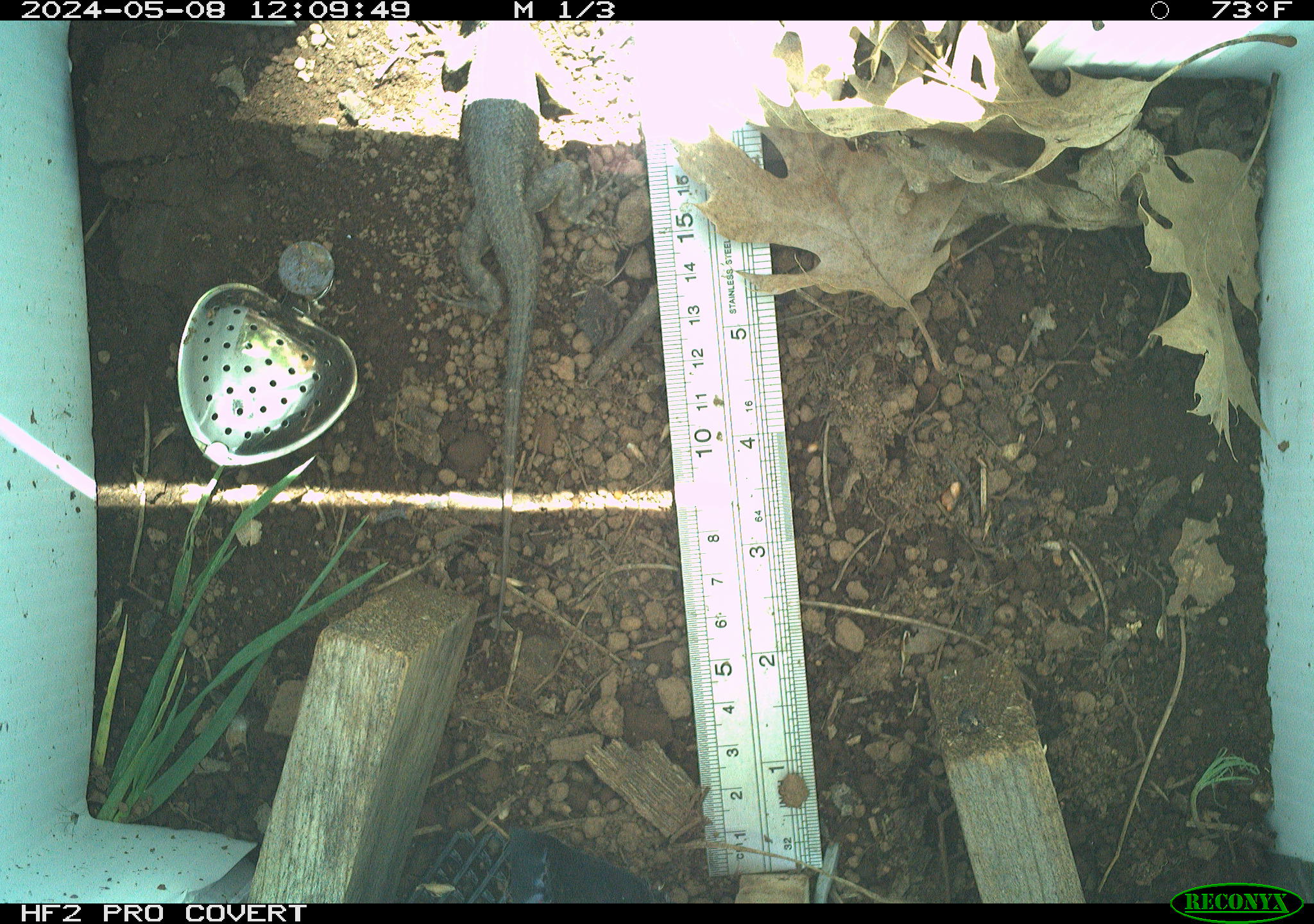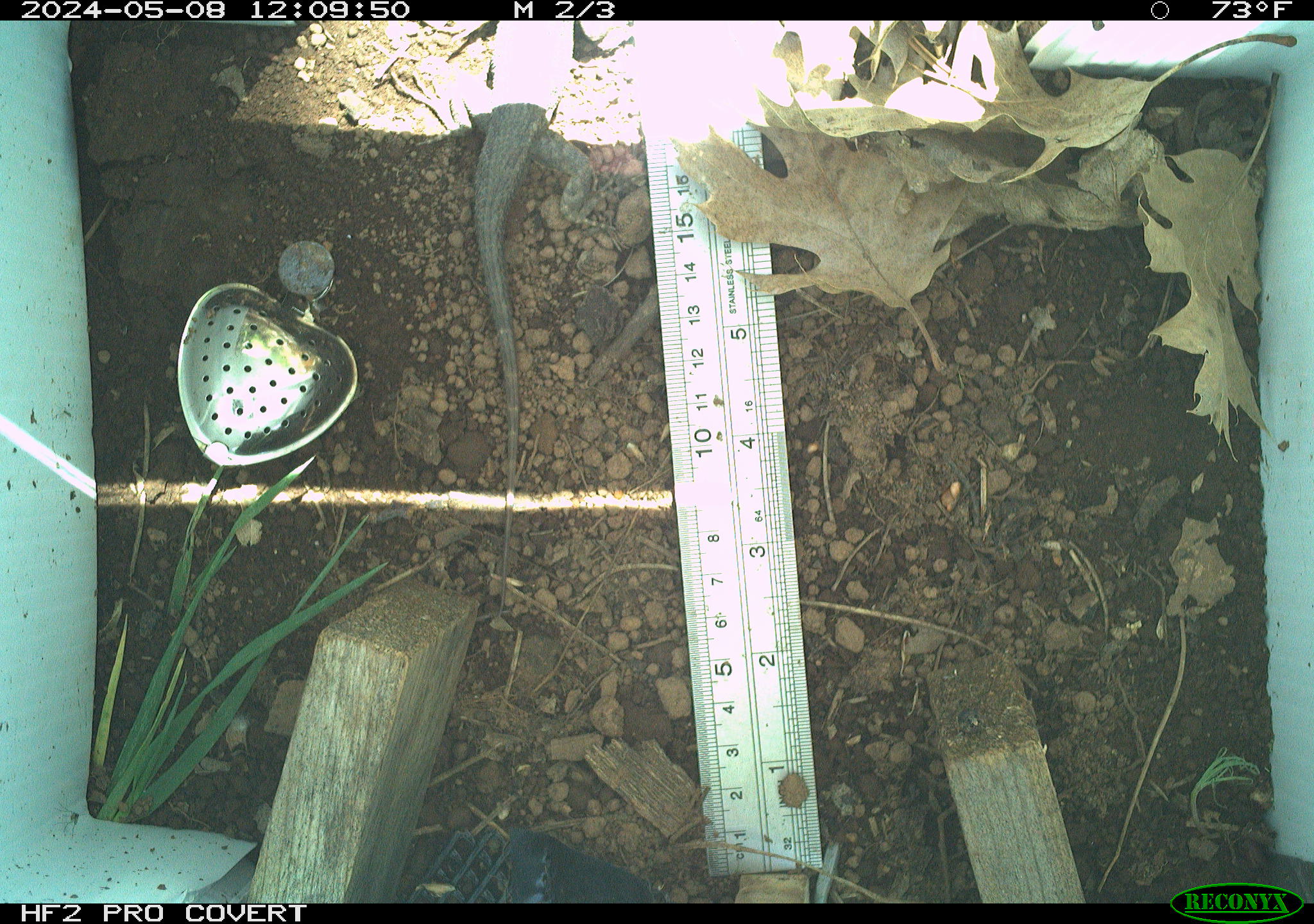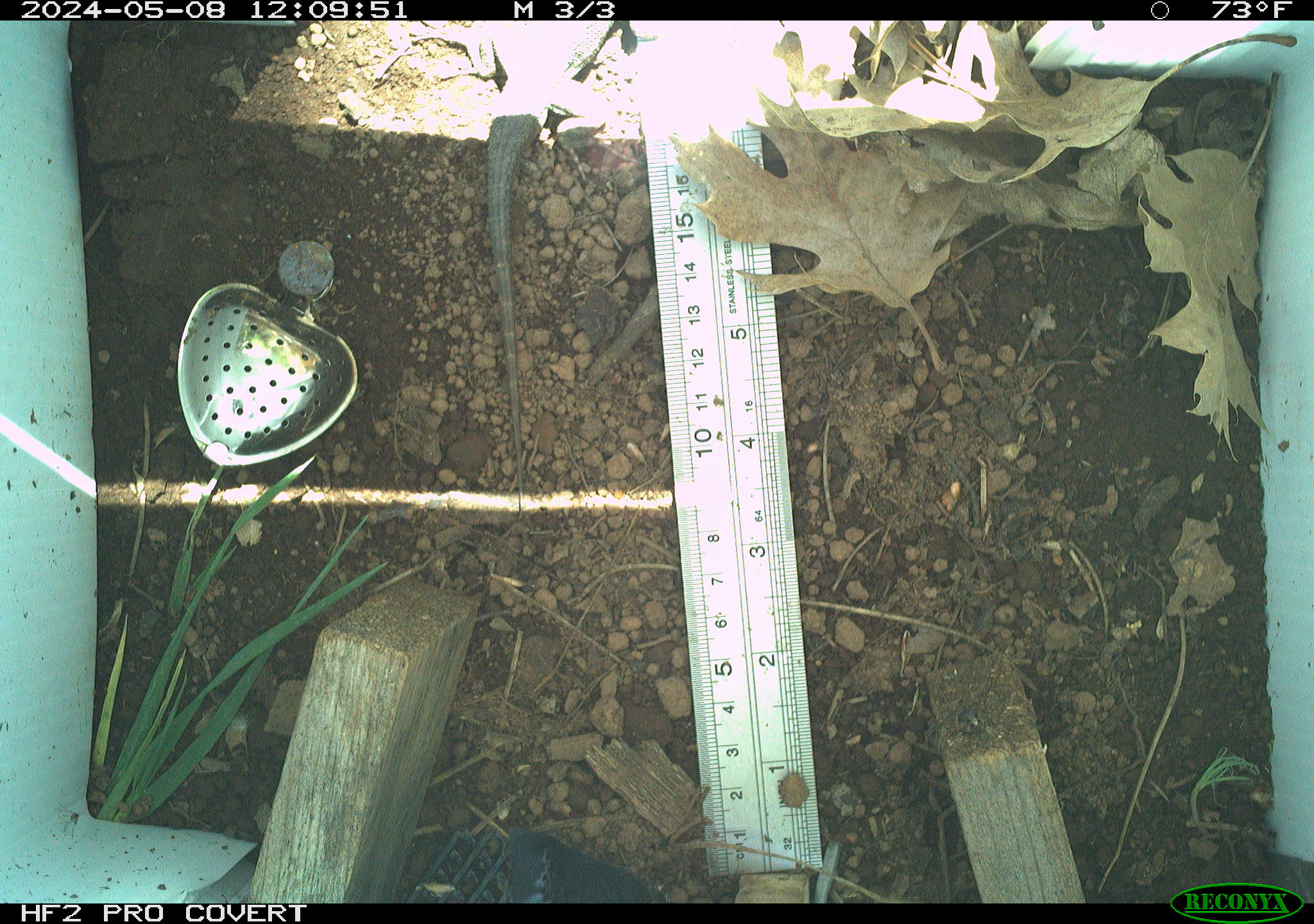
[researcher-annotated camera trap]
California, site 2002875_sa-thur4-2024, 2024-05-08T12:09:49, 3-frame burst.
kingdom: Animalia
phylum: Chordata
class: Reptilia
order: Squamata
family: Phrynosomatidae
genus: Sceloporus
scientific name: Sceloporus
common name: spiny lizards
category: sceloporus species